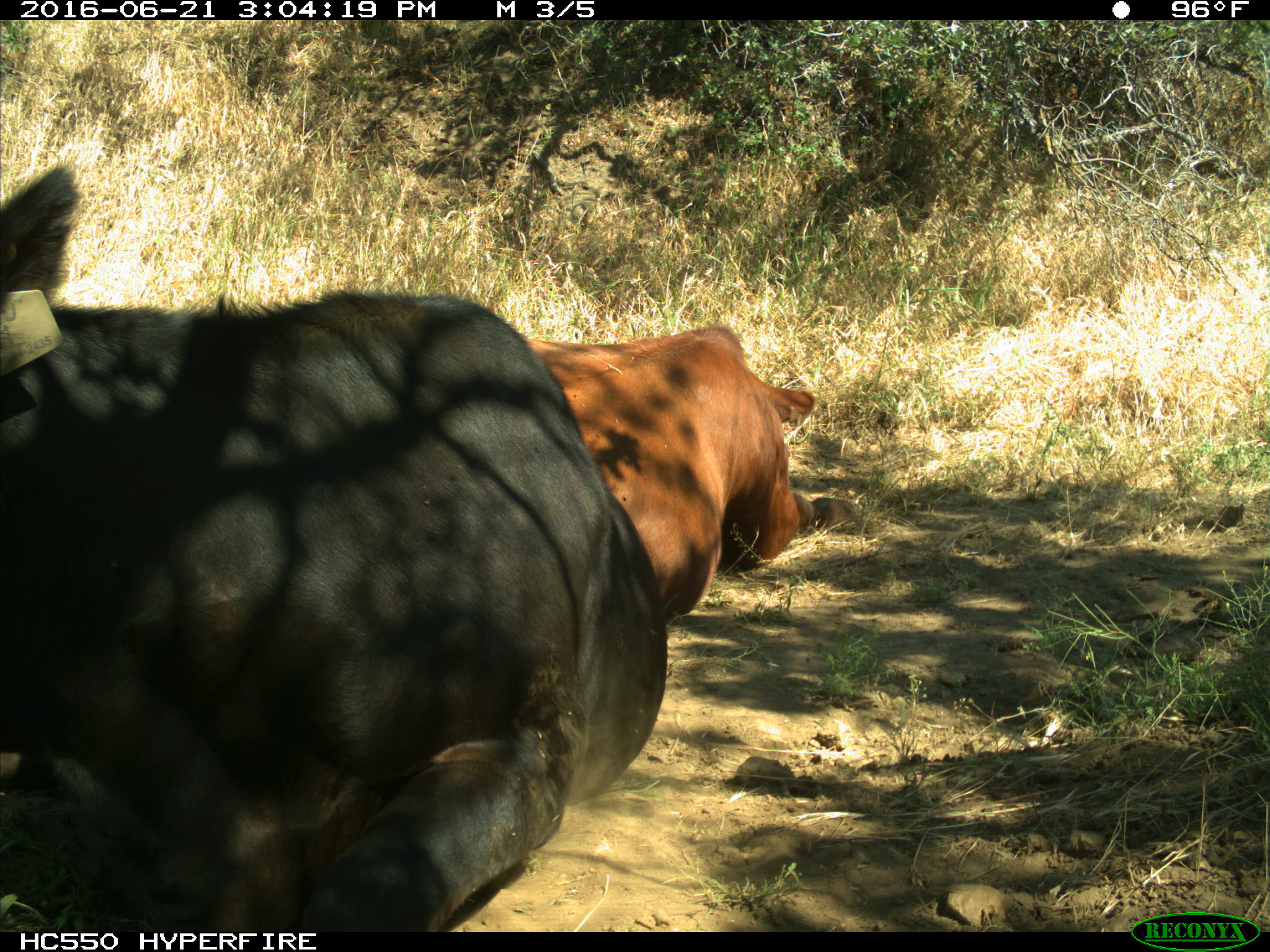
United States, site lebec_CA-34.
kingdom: Animalia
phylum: Chordata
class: Mammalia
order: Artiodactyla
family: Bovidae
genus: Bos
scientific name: Bos taurus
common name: domestic cow